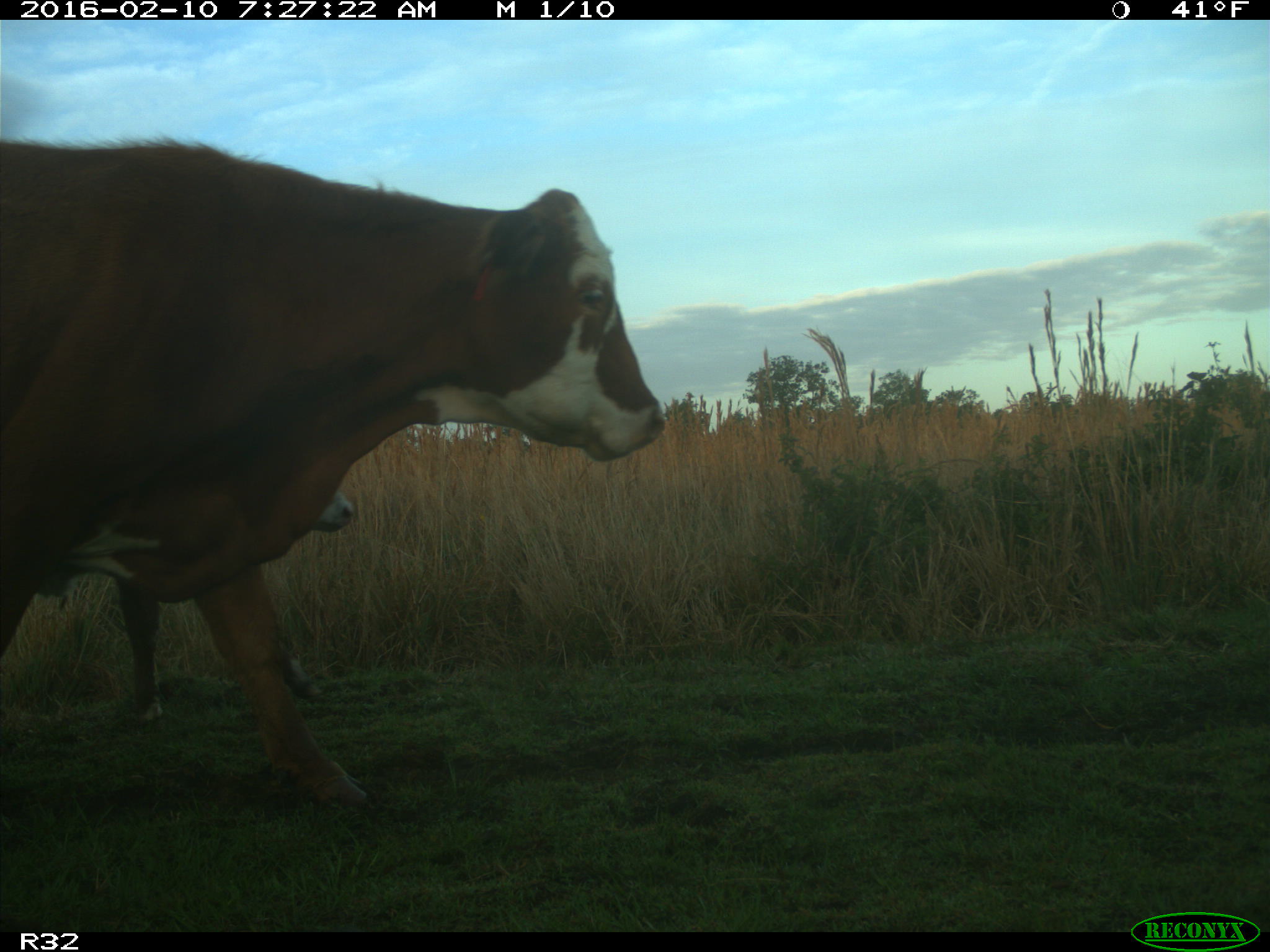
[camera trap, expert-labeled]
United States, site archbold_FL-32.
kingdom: Animalia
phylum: Chordata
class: Mammalia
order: Artiodactyla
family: Bovidae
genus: Bos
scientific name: Bos taurus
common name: domestic cow